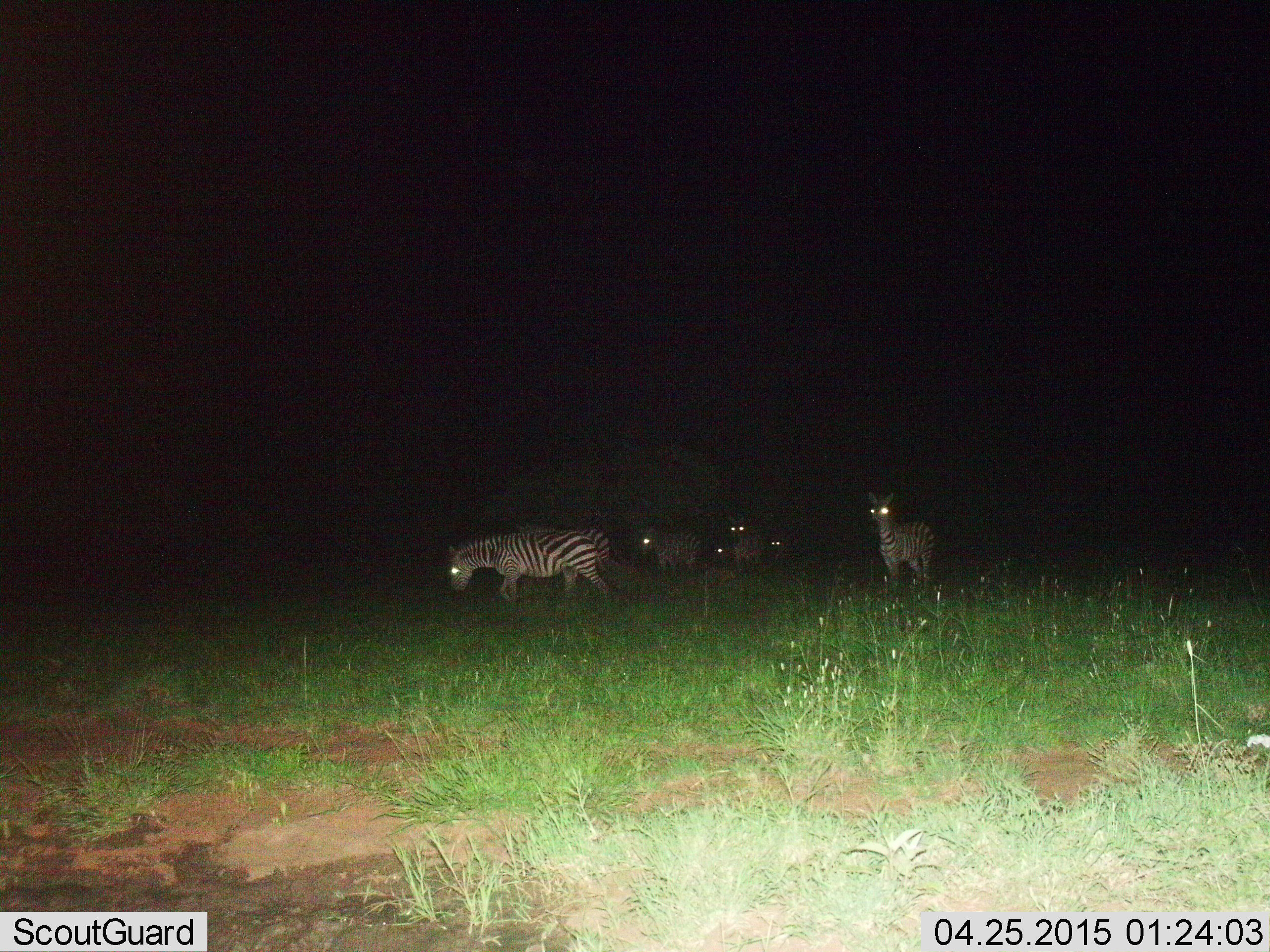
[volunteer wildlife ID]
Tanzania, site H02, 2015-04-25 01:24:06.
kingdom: Animalia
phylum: Chordata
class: Mammalia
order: Perissodactyla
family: Equidae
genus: Equus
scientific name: Equus quagga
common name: plains zebra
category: zebra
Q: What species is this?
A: Zebra (plains zebra) (Equus quagga).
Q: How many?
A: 6.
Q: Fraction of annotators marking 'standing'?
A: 90%.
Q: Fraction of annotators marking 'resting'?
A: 10%.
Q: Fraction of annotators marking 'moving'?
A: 80%.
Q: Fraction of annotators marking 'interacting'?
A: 10%.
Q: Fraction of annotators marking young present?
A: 0%.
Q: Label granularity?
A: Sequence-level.